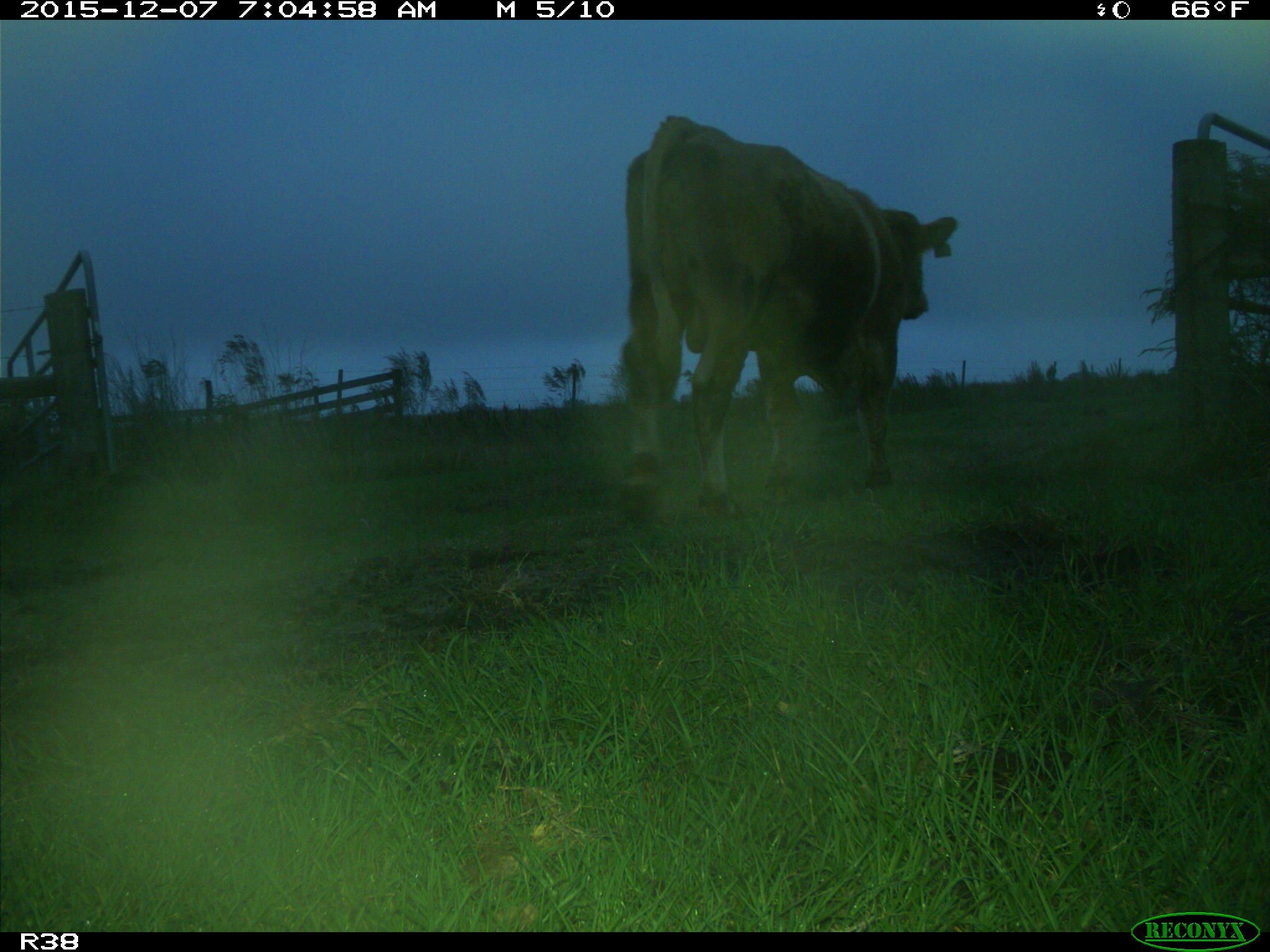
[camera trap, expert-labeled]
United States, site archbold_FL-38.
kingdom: Animalia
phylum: Chordata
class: Mammalia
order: Artiodactyla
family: Bovidae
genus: Bos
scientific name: Bos taurus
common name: domestic cow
Bos taurus (domestic cow).